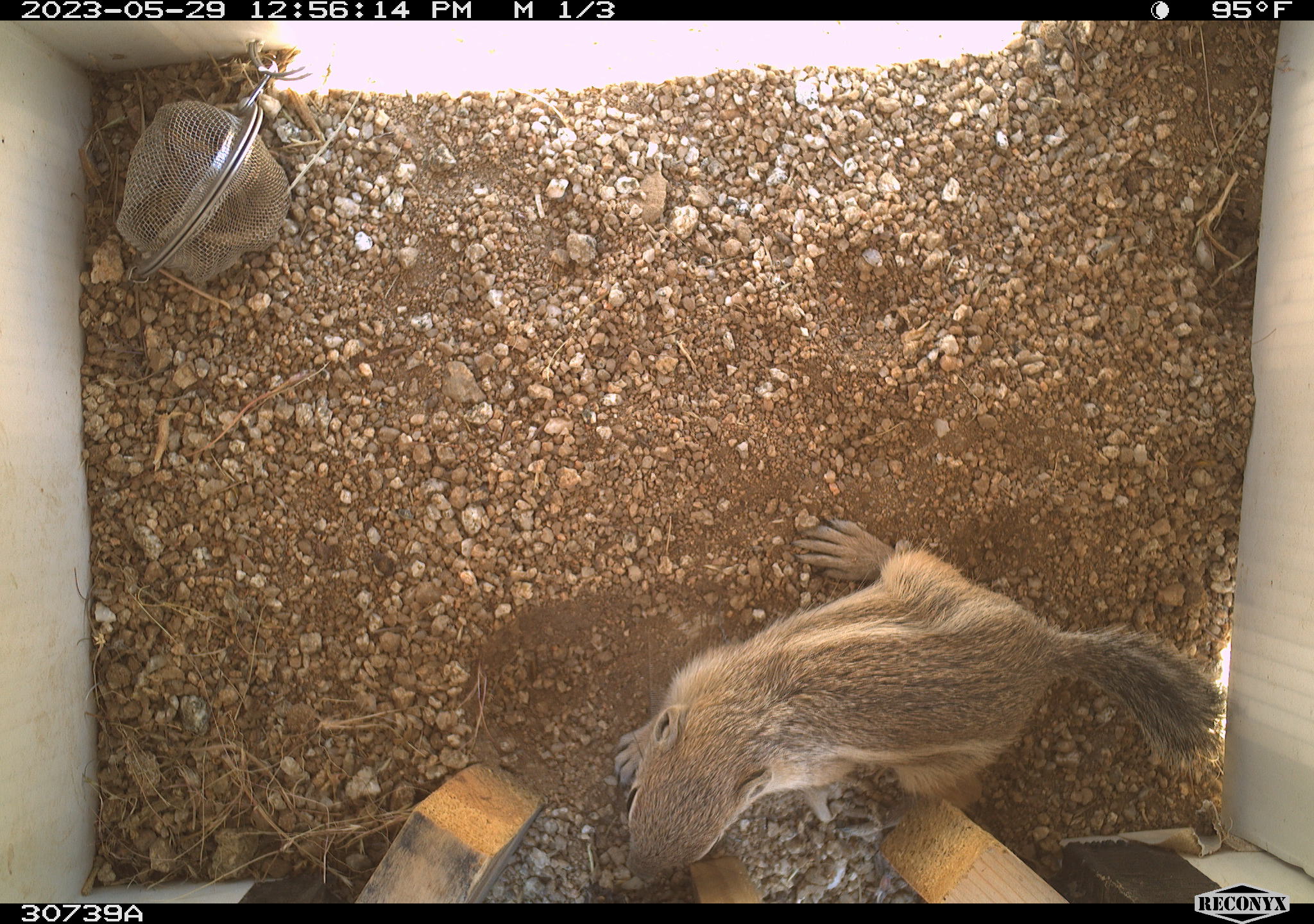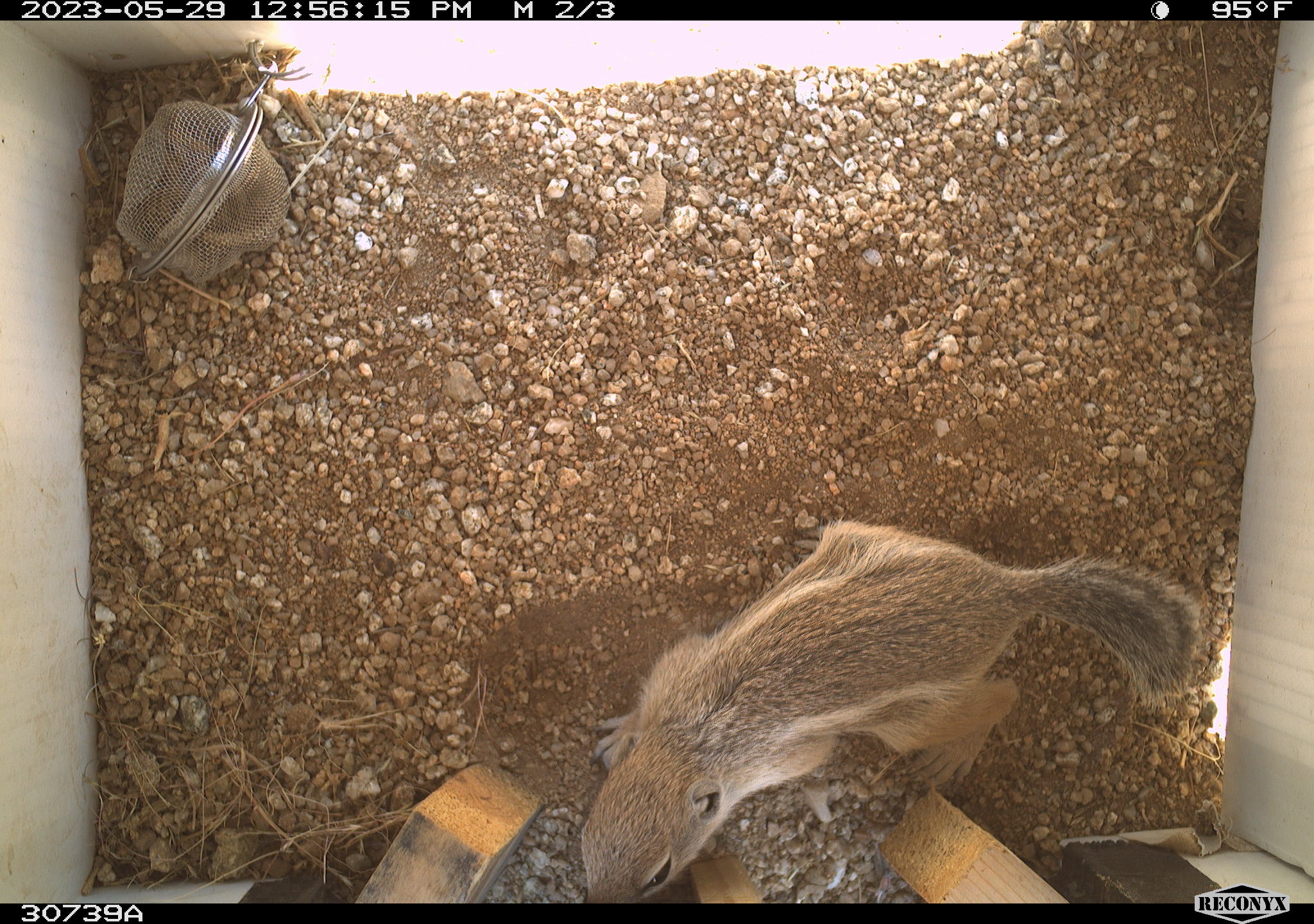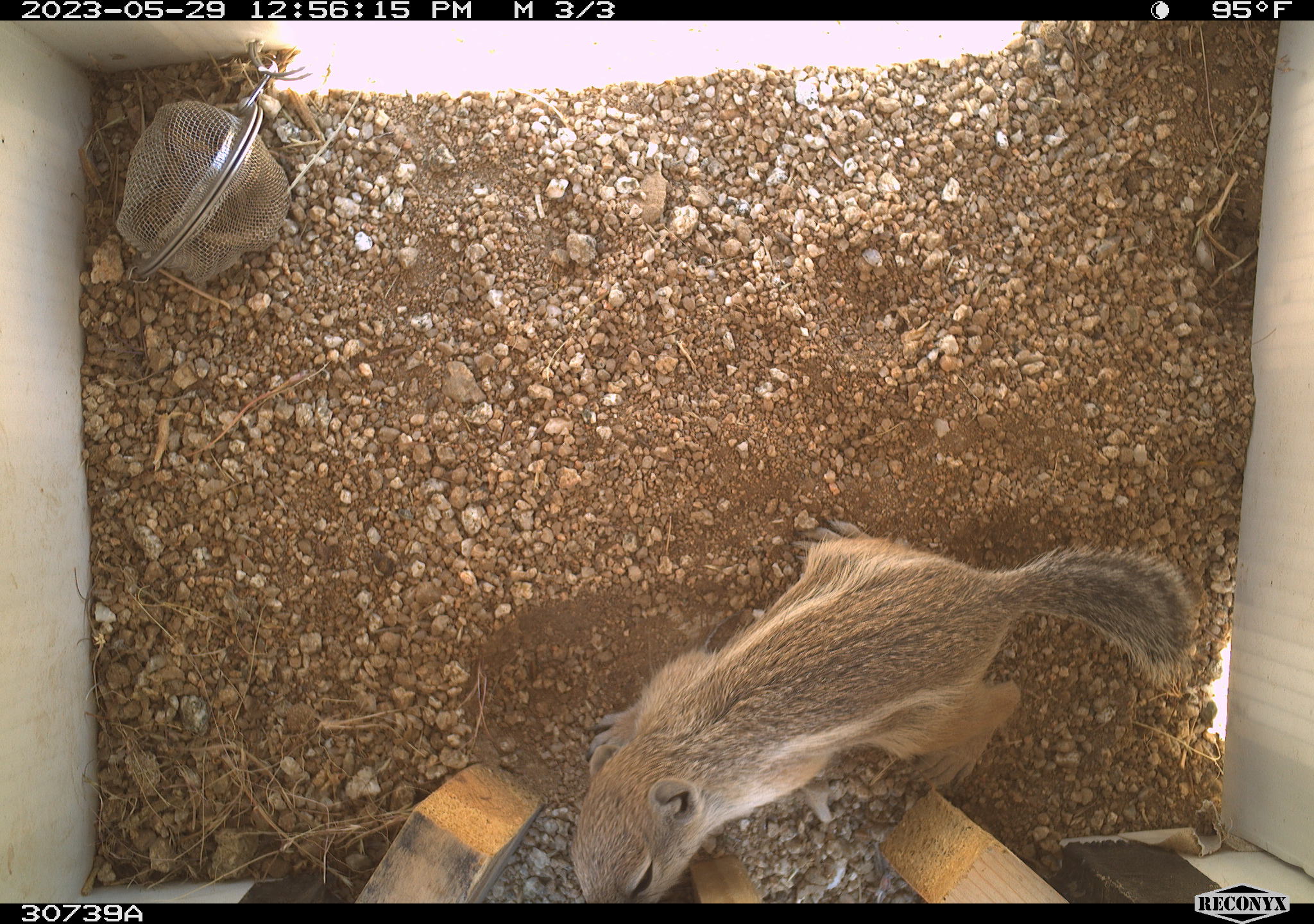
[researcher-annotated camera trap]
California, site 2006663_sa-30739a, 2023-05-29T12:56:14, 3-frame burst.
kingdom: Animalia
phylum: Chordata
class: Mammalia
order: Rodentia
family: Sciuridae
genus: Ammospermophilus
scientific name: Ammospermophilus leucurus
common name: white-tailed antelope squirrel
White-tailed antelope squirrel (Ammospermophilus leucurus).